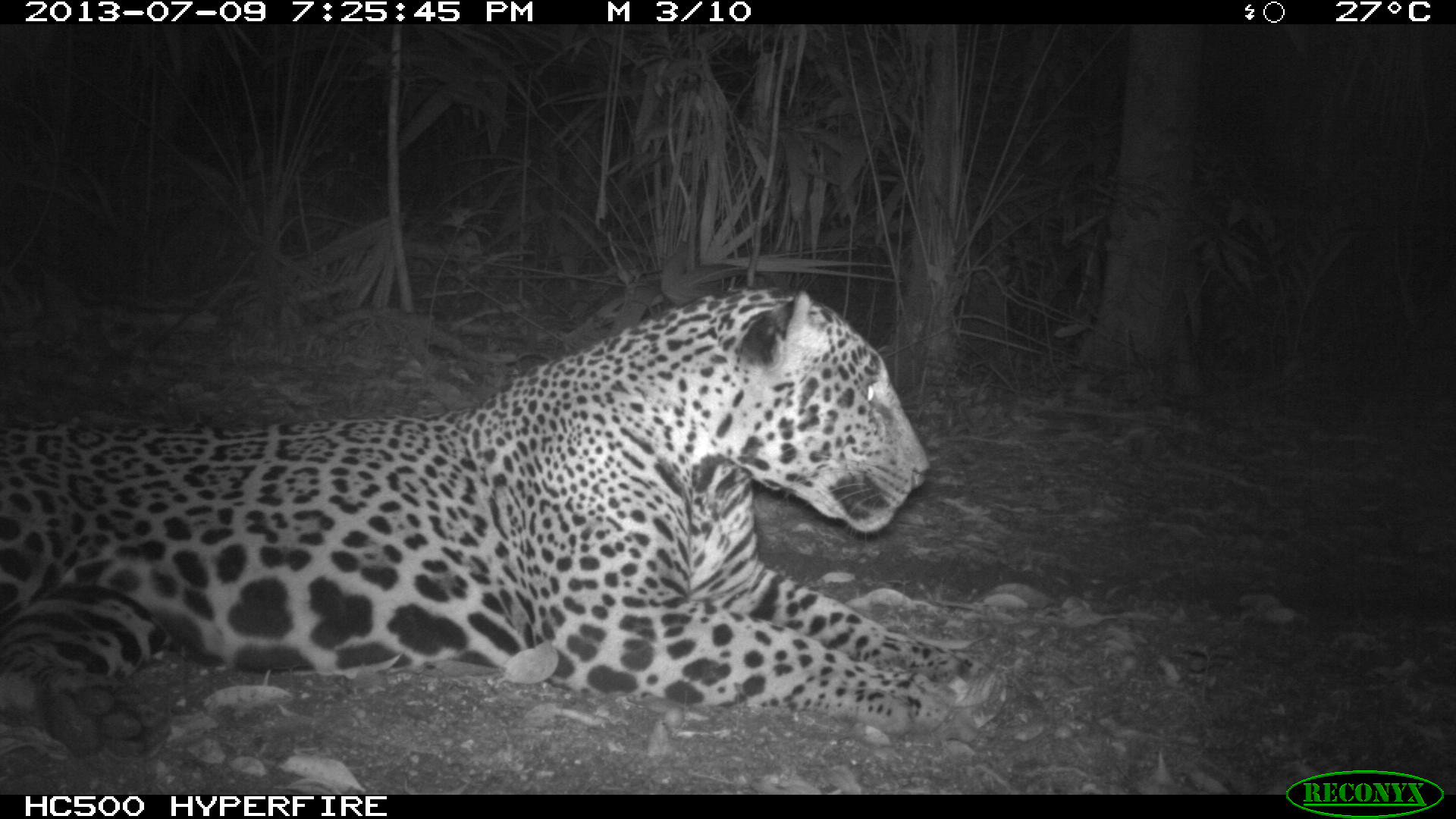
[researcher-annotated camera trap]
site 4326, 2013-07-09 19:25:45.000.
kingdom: Animalia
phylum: Chordata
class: Mammalia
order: Carnivora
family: Felidae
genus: Panthera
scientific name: Panthera onca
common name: jaguar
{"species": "Panthera onca (jaguar)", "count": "1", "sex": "male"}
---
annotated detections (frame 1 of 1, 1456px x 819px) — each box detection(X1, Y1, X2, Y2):
panthera onca: detection(0, 288, 1047, 782)